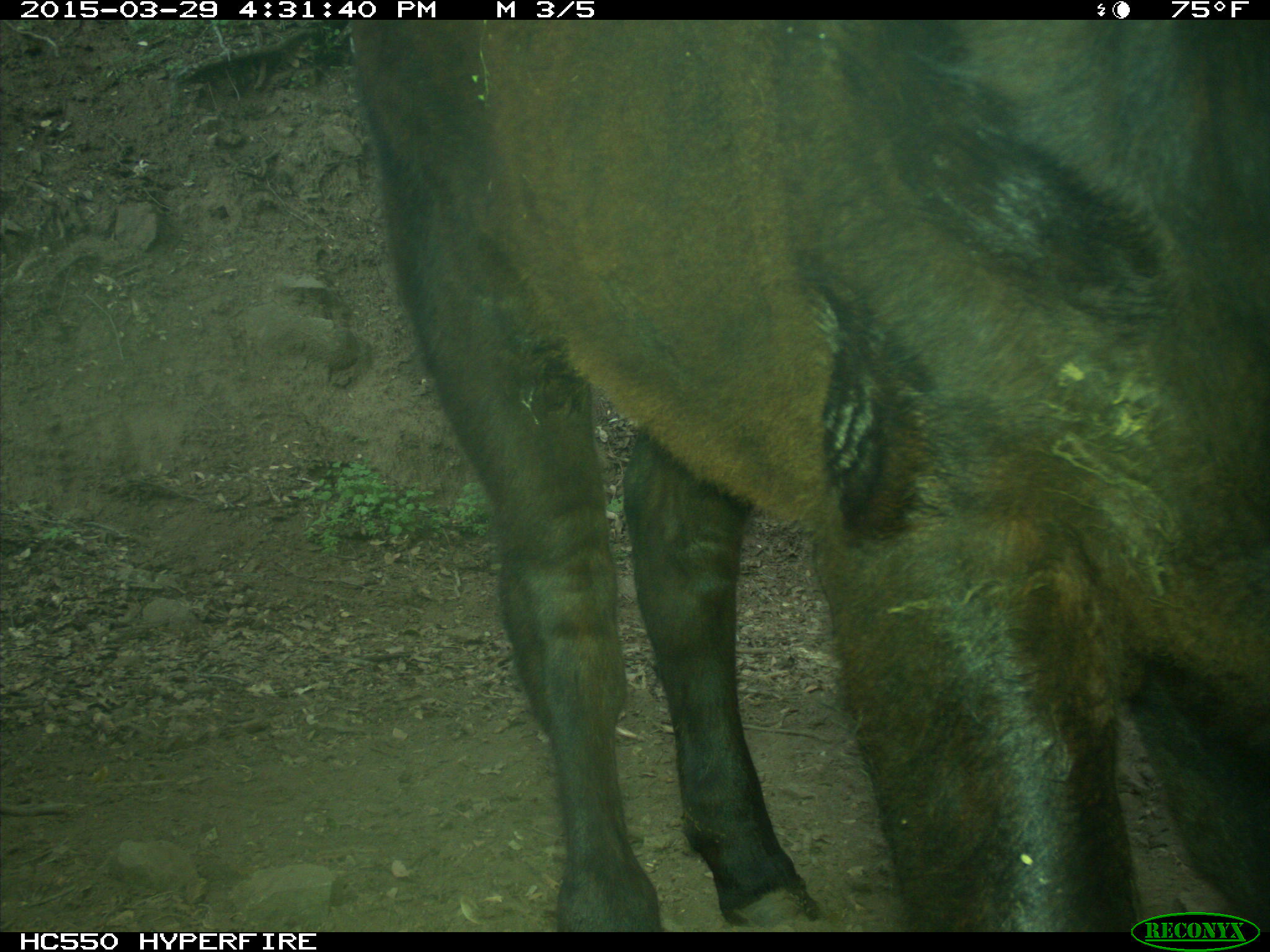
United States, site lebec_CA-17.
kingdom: Animalia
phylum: Chordata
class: Mammalia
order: Artiodactyla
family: Bovidae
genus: Bos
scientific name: Bos taurus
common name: domestic cow